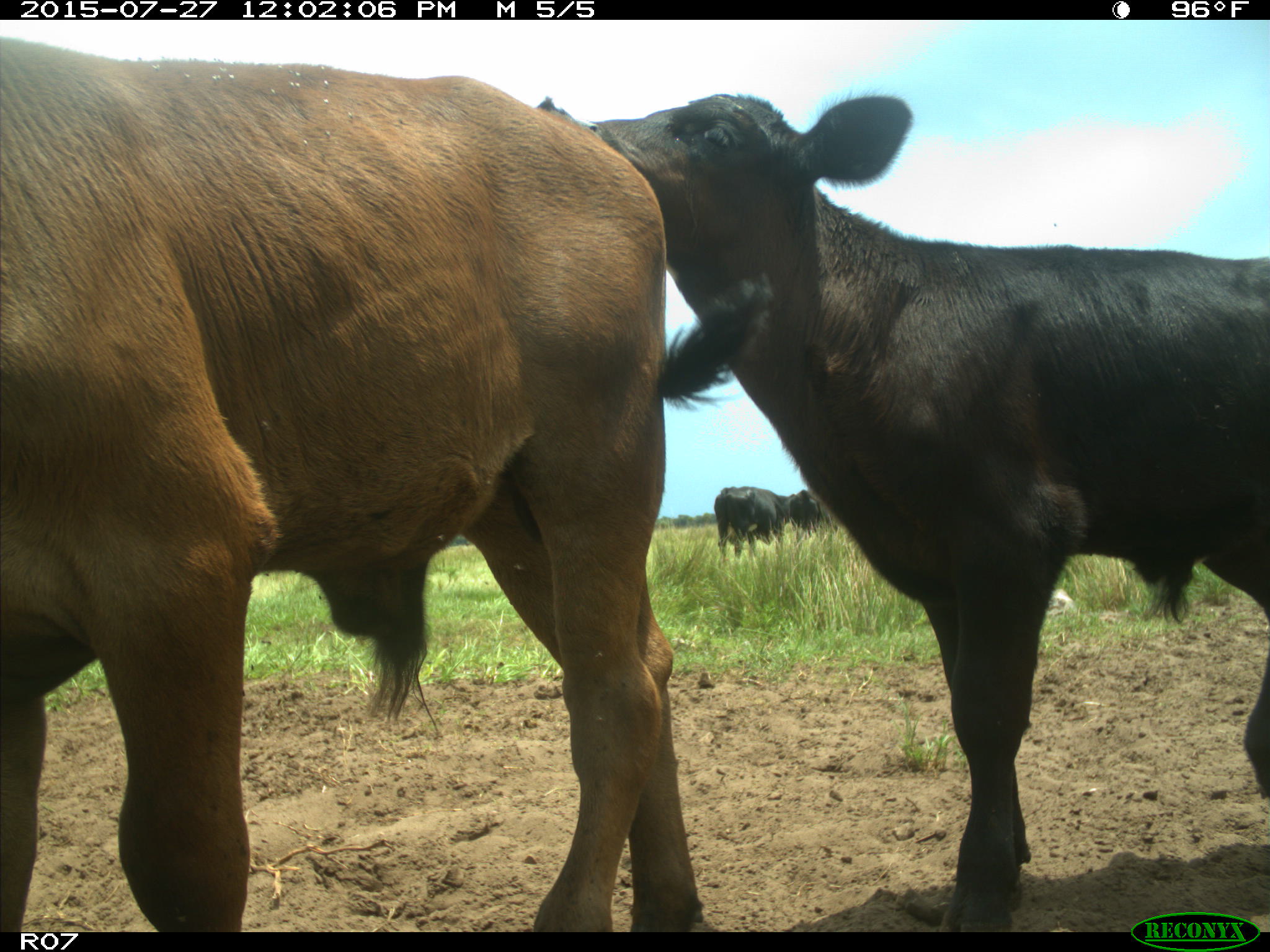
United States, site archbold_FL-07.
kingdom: Animalia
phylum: Chordata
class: Mammalia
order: Artiodactyla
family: Bovidae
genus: Bos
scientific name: Bos taurus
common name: domestic cow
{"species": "Bos taurus (domestic cow)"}